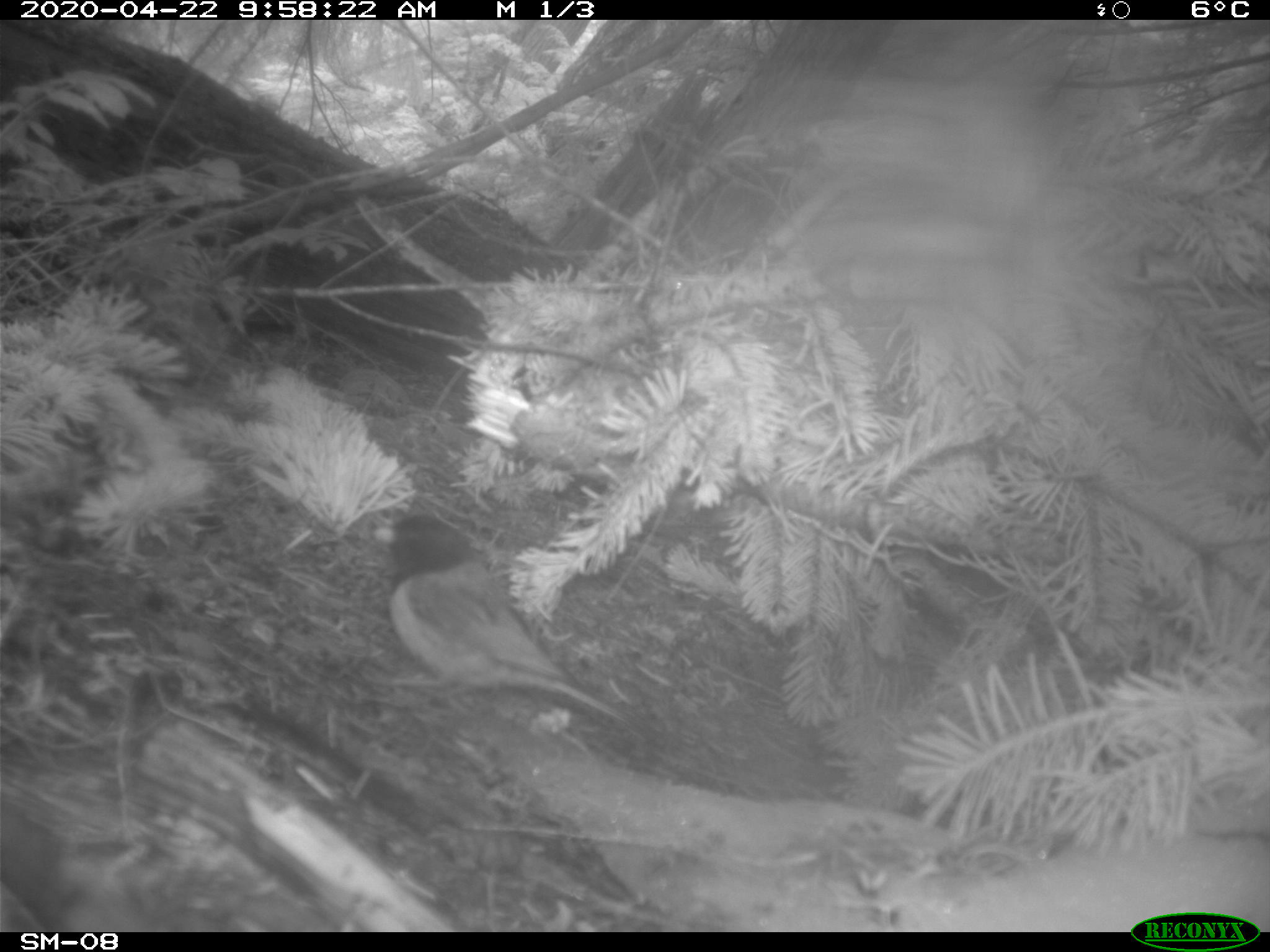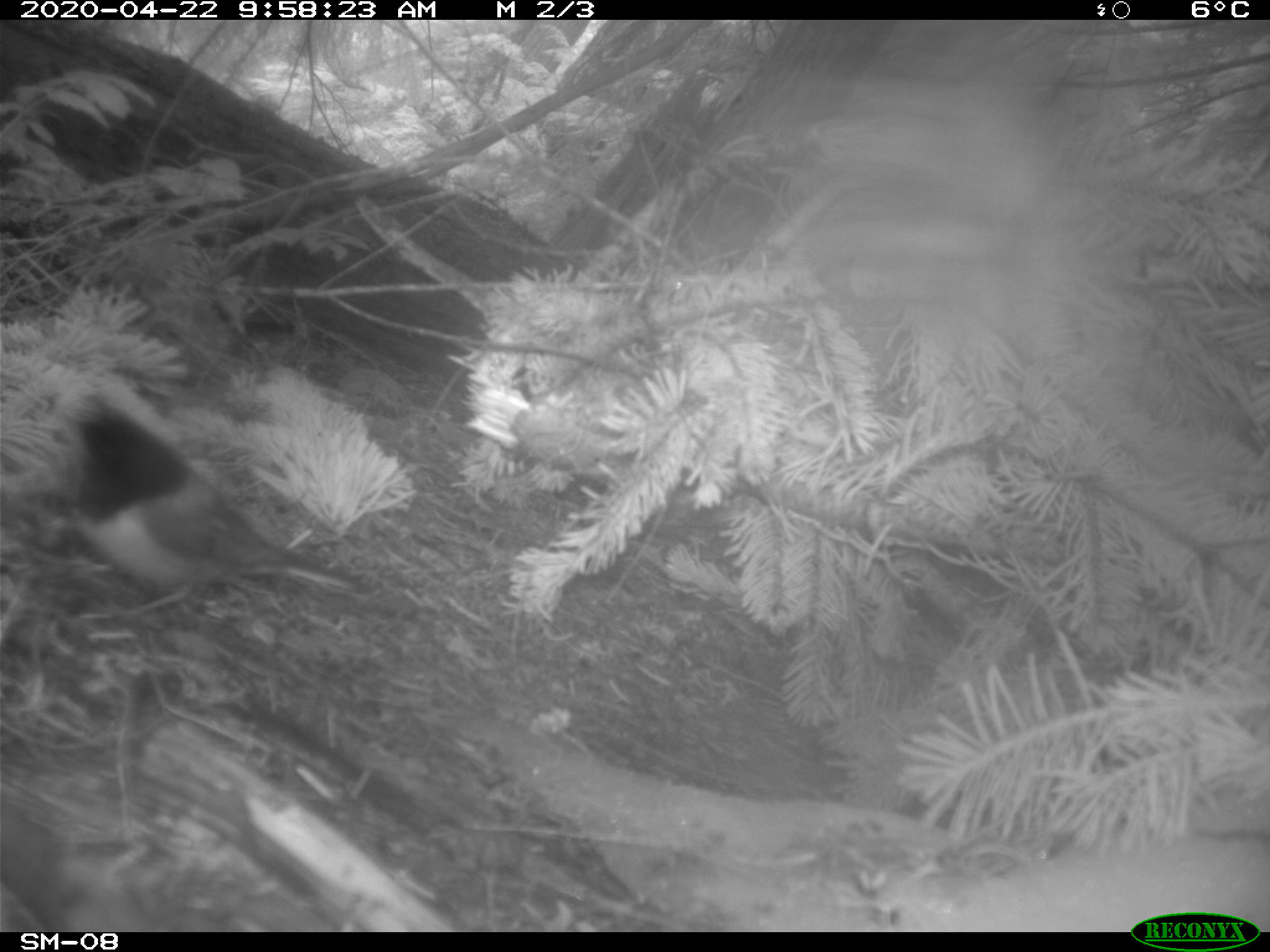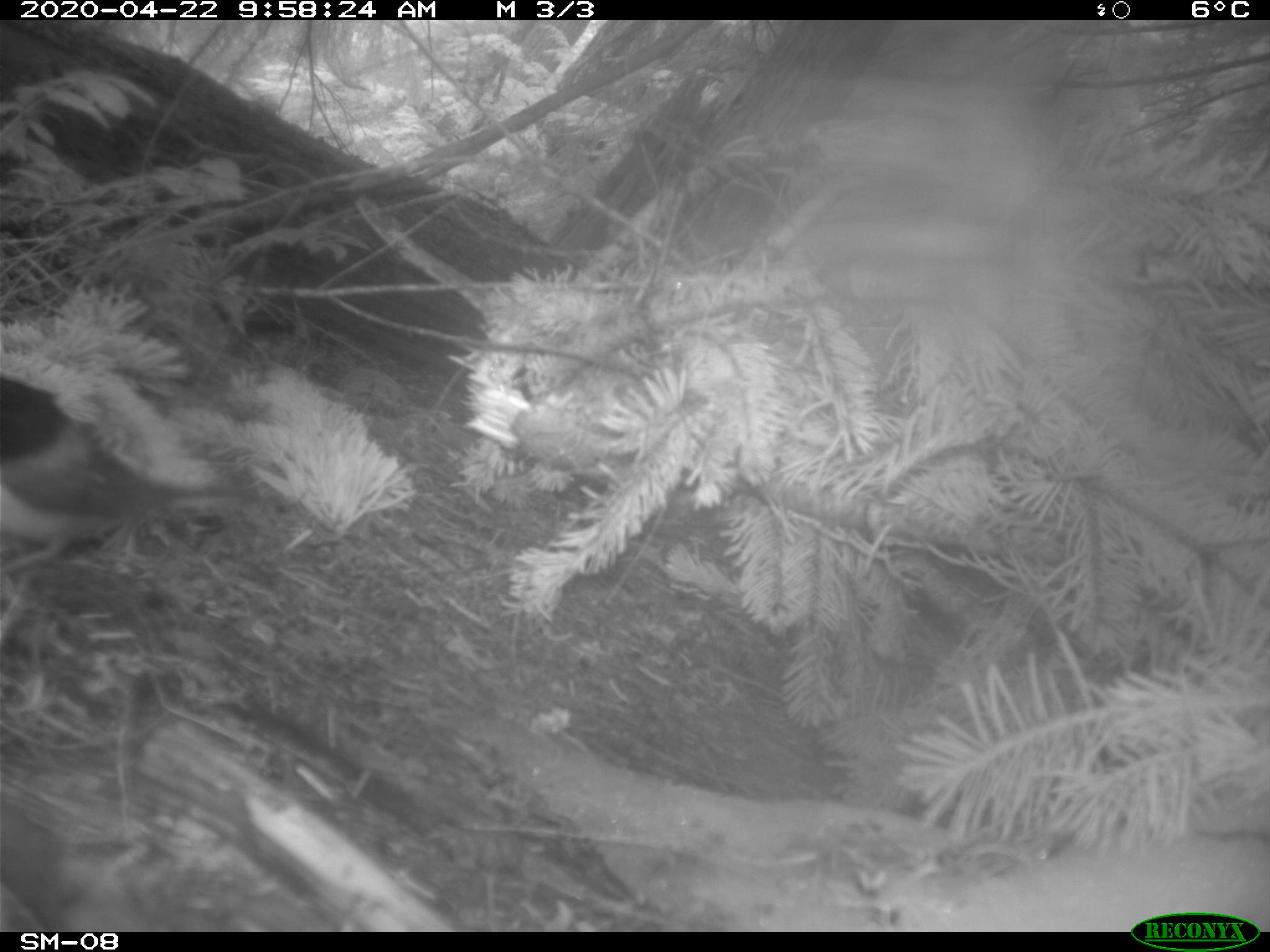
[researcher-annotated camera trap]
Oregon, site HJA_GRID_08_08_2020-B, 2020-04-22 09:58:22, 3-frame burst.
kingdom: Animalia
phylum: Chordata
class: Aves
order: Passeriformes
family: Passerellidae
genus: Junco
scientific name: Junco hyemalis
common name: dark-eyed junco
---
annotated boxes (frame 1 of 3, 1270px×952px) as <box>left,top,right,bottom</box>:
dark-eyed junco: <box>336,507,646,750</box>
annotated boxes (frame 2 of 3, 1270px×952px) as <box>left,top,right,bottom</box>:
dark-eyed junco: <box>41,375,386,664</box>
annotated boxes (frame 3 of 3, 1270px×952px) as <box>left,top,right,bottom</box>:
dark-eyed junco: <box>0,363,276,615</box>